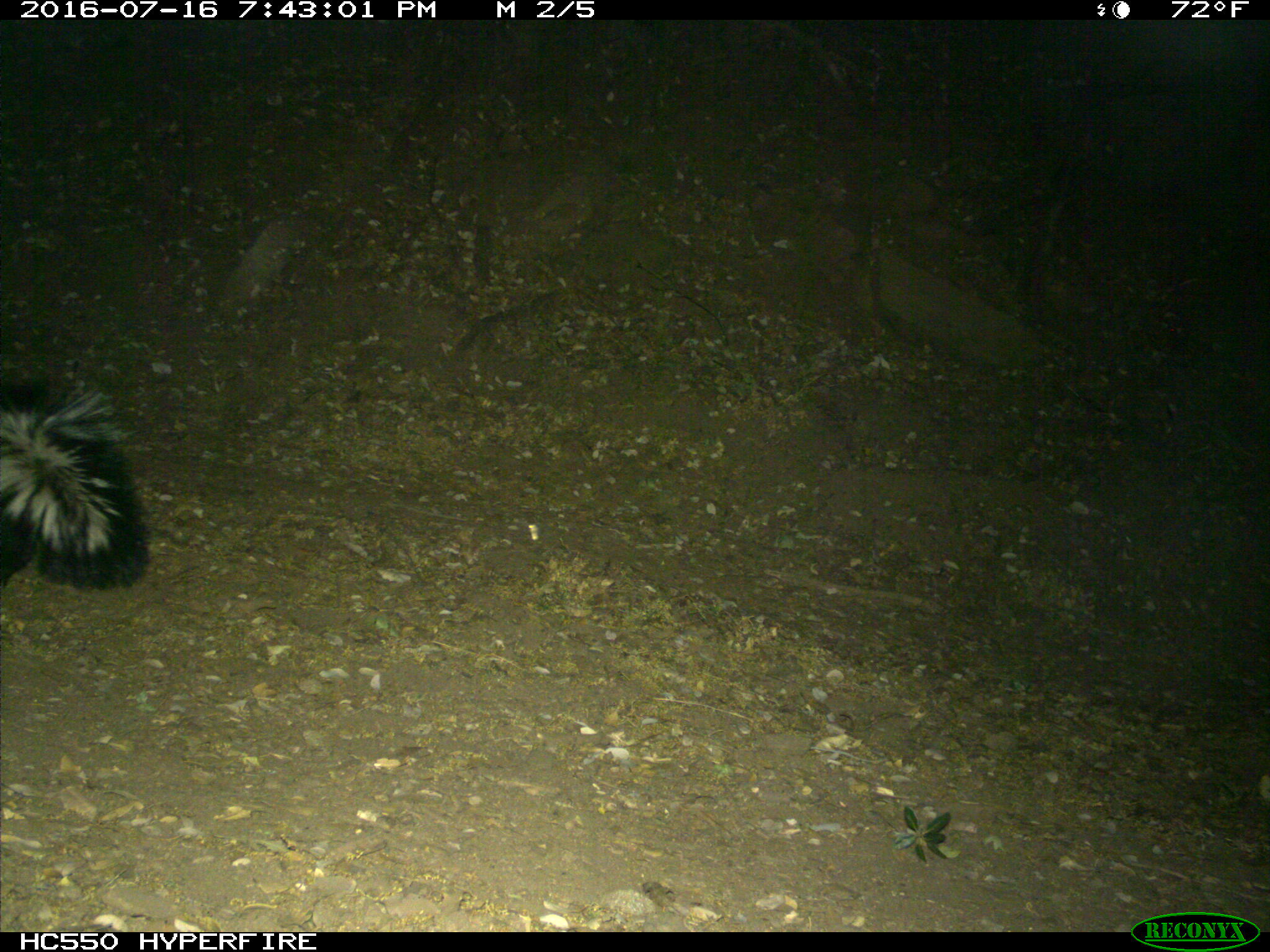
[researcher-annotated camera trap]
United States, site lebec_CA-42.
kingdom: Animalia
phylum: Chordata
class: Mammalia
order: Carnivora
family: Mephitidae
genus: Mephitis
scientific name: Mephitis mephitis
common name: striped skunk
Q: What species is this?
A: Mephitis mephitis (striped skunk).